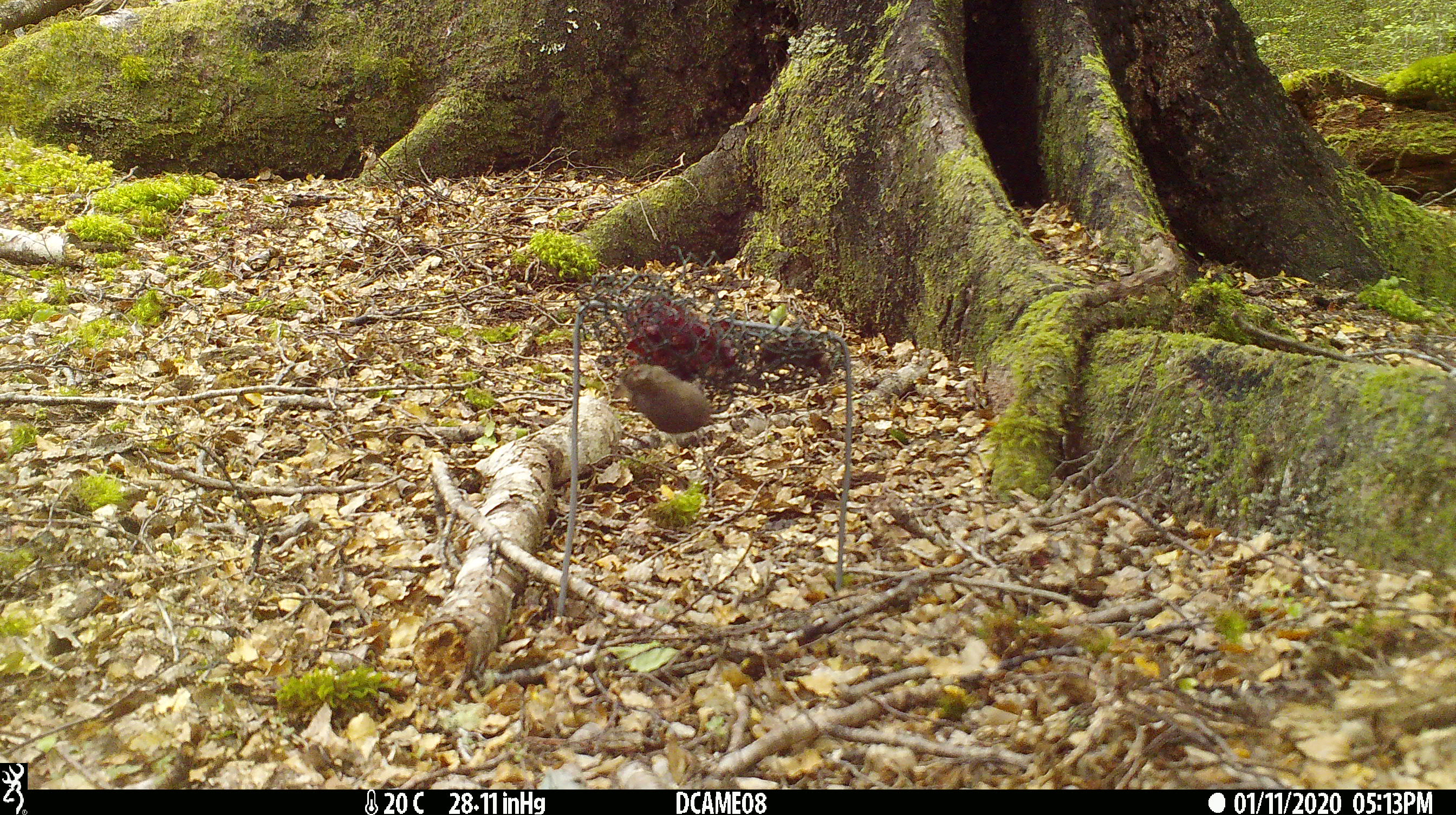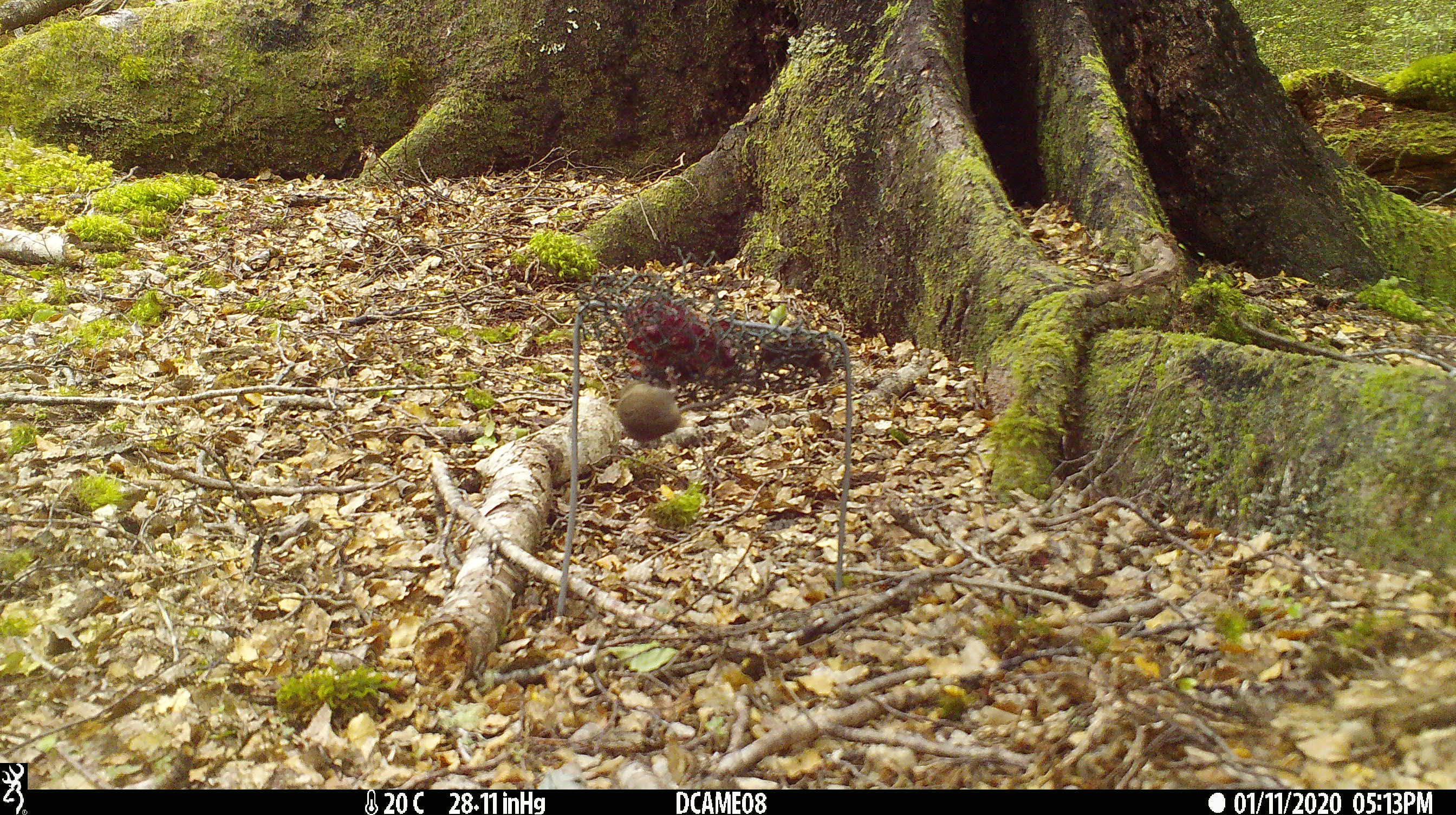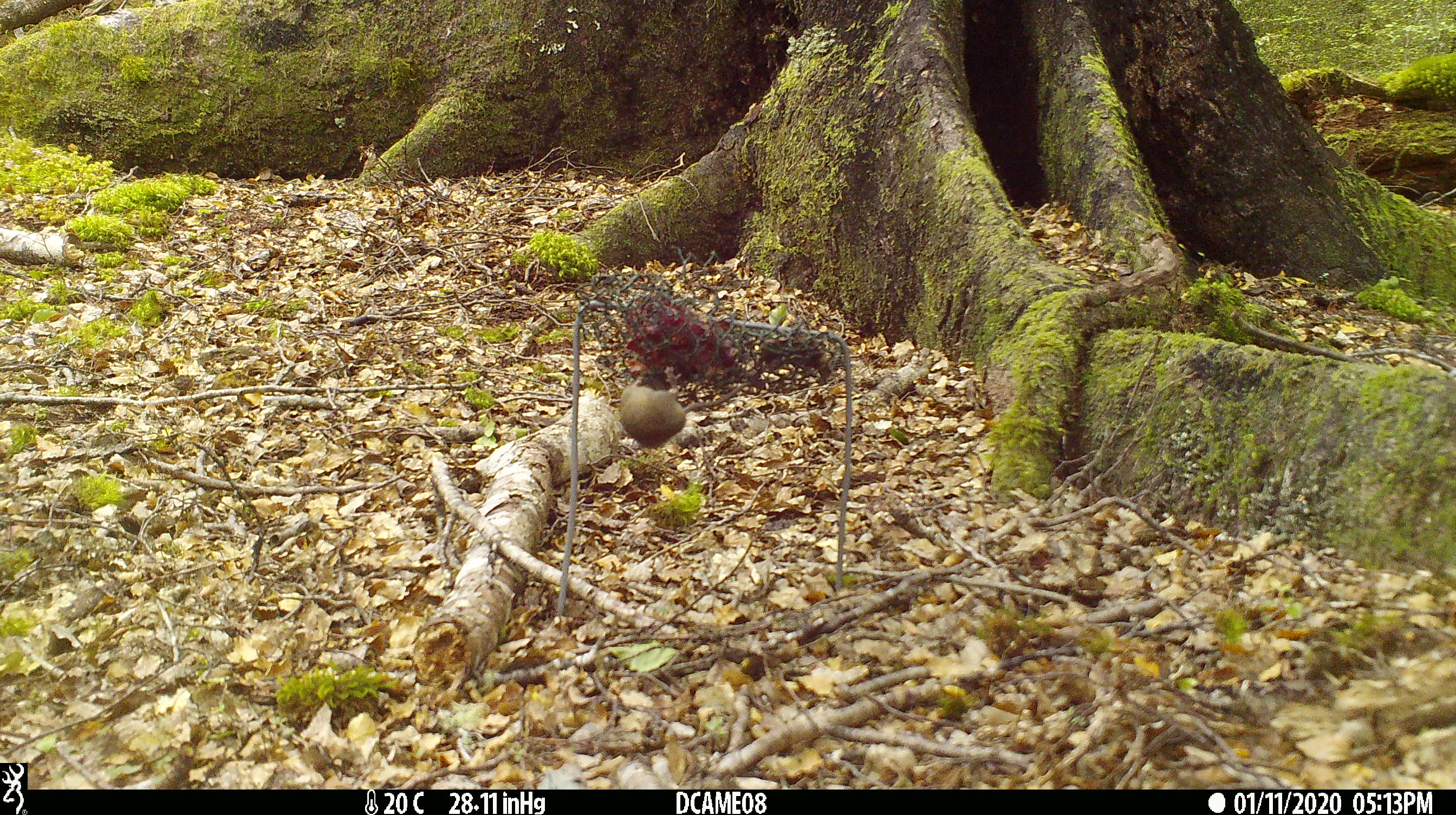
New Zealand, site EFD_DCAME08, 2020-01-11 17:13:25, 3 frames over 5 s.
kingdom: Animalia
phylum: Chordata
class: Mammalia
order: Rodentia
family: Muridae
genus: Mus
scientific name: Mus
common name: mouse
Mouse (Mus).